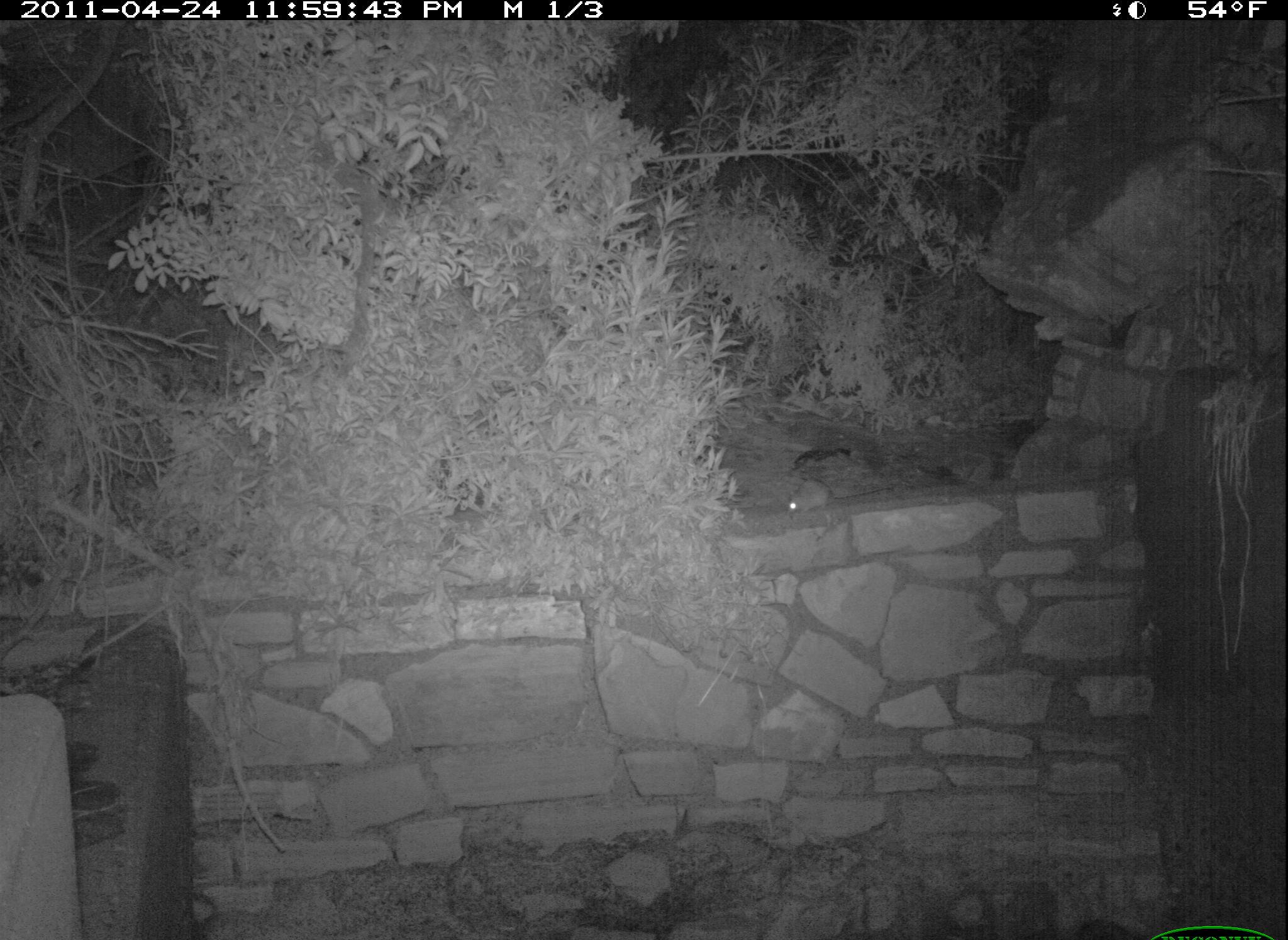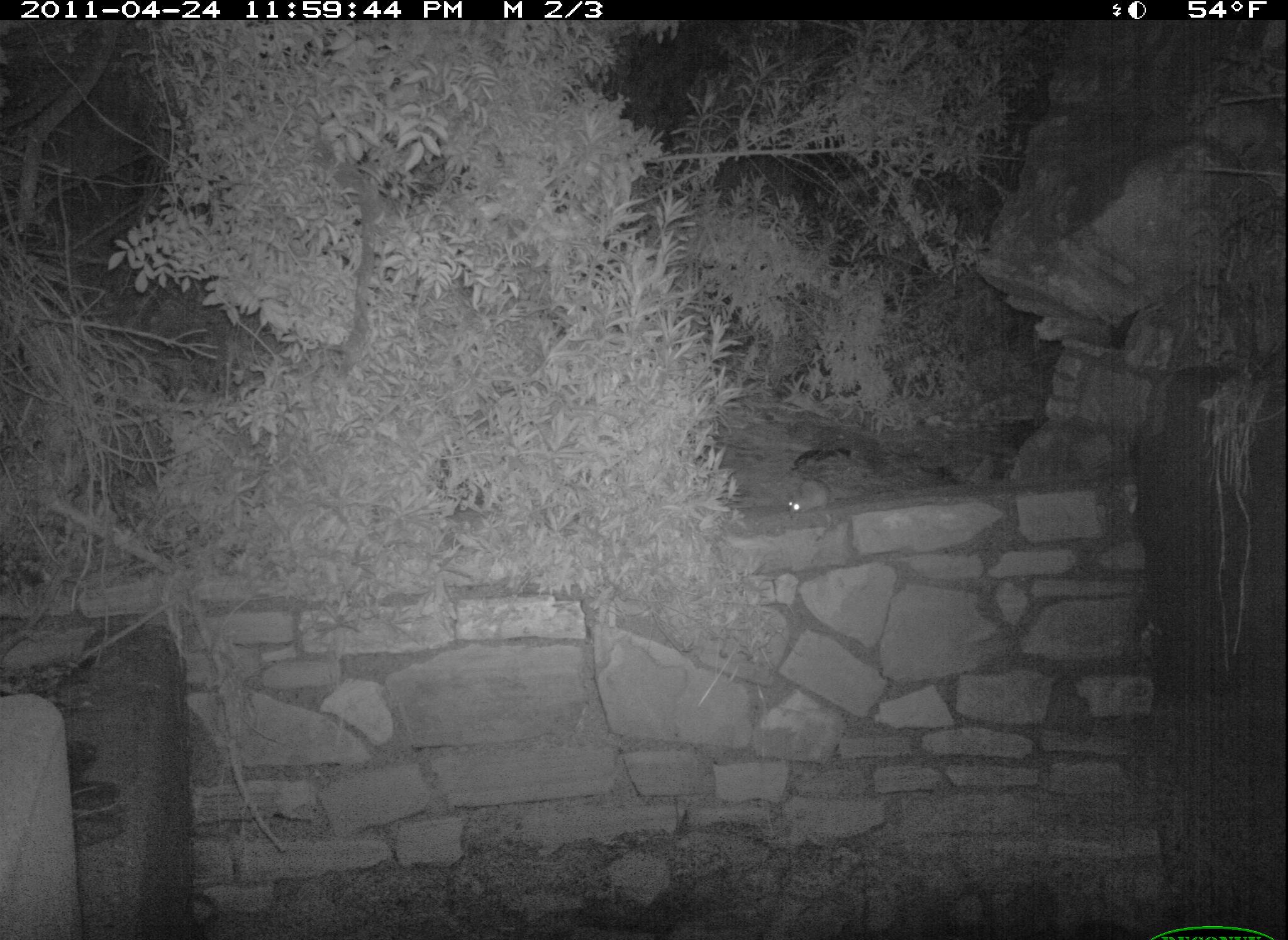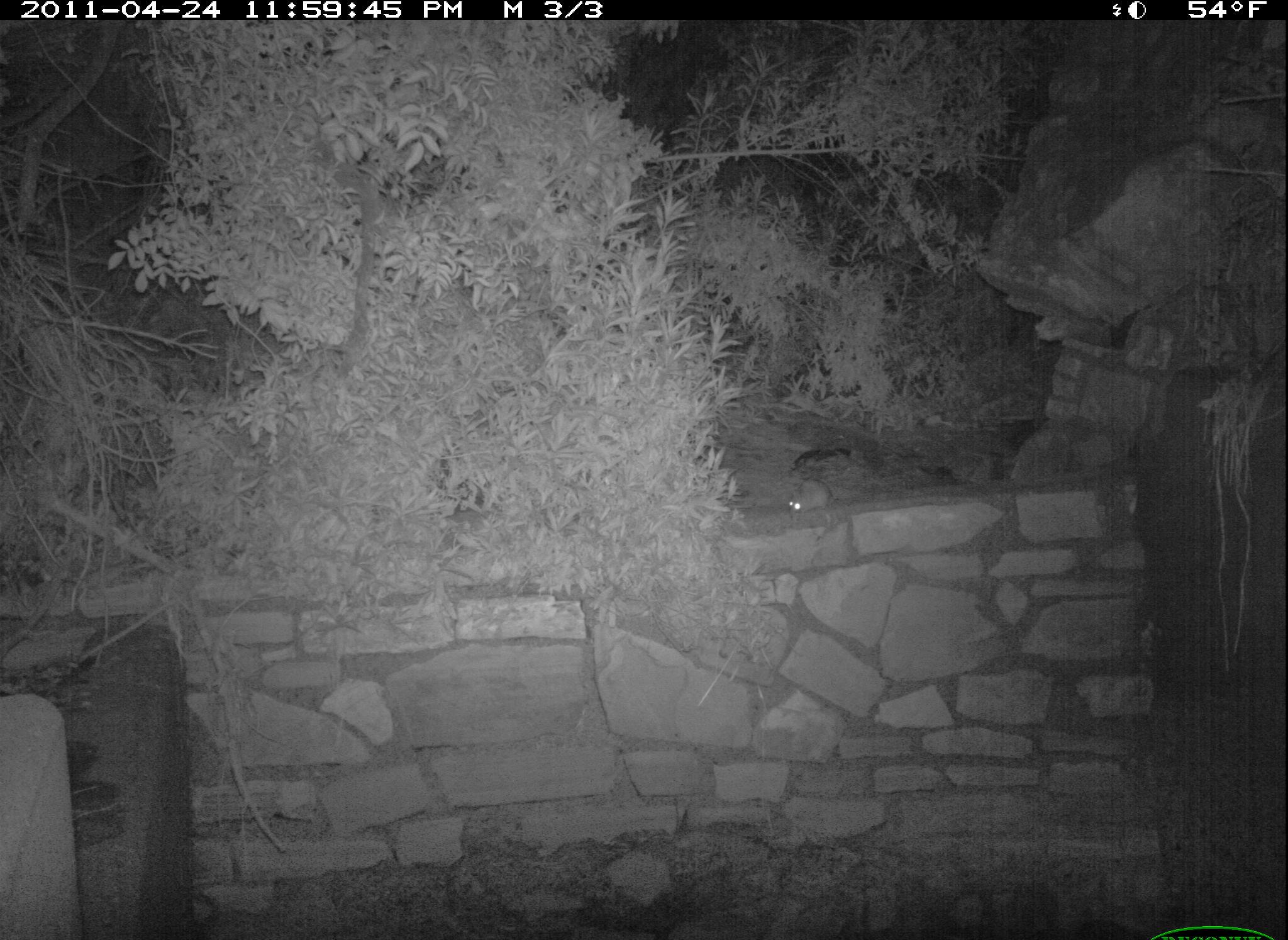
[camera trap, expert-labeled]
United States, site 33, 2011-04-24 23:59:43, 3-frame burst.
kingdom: Animalia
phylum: Chordata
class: Mammalia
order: Rodentia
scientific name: Rodentia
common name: rodent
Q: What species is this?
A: Rodent (Rodentia).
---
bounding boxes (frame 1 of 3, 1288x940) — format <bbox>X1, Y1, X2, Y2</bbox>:
rodent: <bbox>763, 462, 845, 544</bbox>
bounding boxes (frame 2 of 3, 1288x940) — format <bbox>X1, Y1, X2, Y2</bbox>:
rodent: <bbox>781, 458, 840, 540</bbox>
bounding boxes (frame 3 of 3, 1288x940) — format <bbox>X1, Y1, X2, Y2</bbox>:
rodent: <bbox>785, 471, 839, 521</bbox>